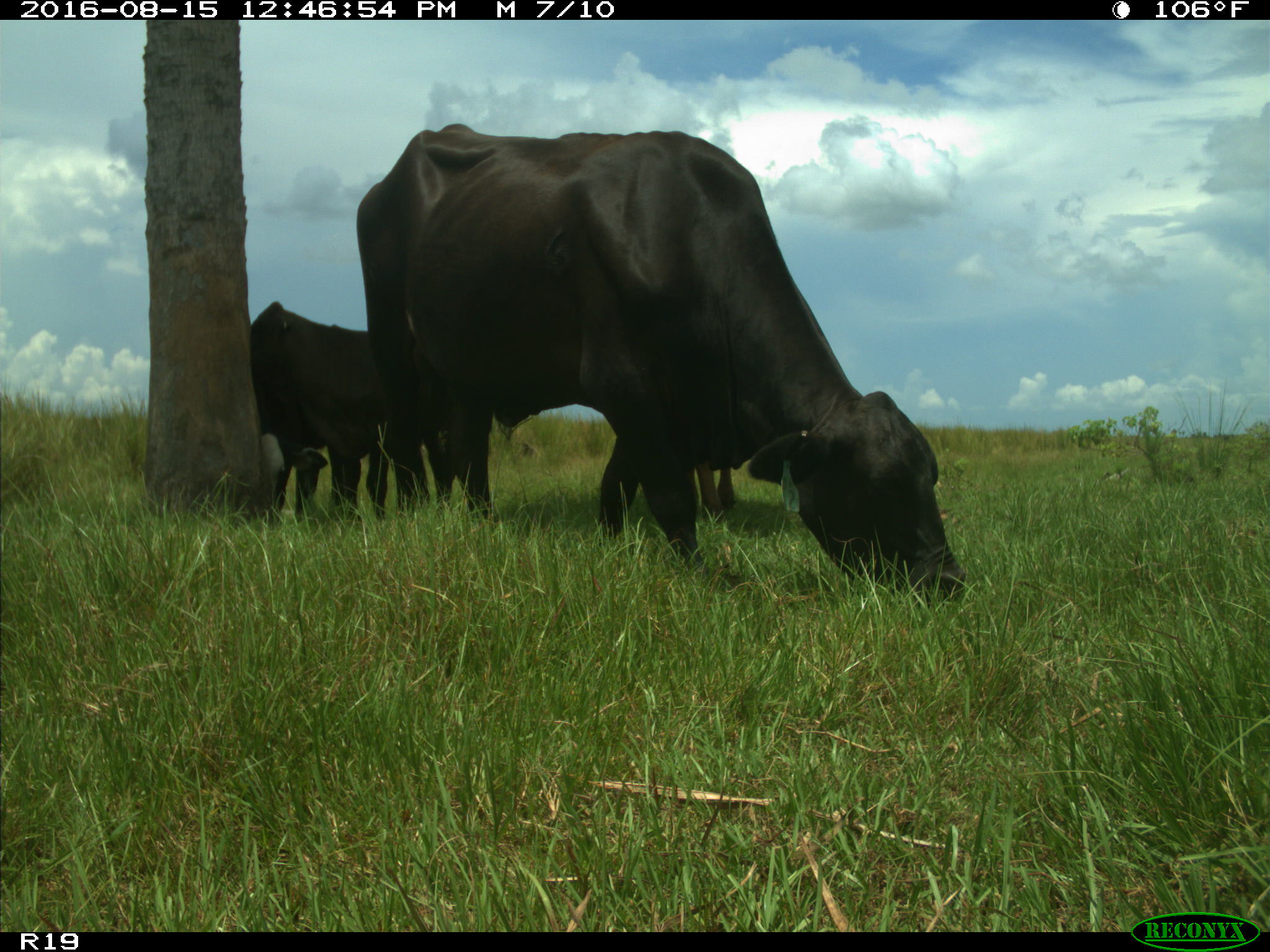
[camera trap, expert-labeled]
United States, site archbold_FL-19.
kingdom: Animalia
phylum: Chordata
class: Mammalia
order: Artiodactyla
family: Bovidae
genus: Bos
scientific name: Bos taurus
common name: domestic cow